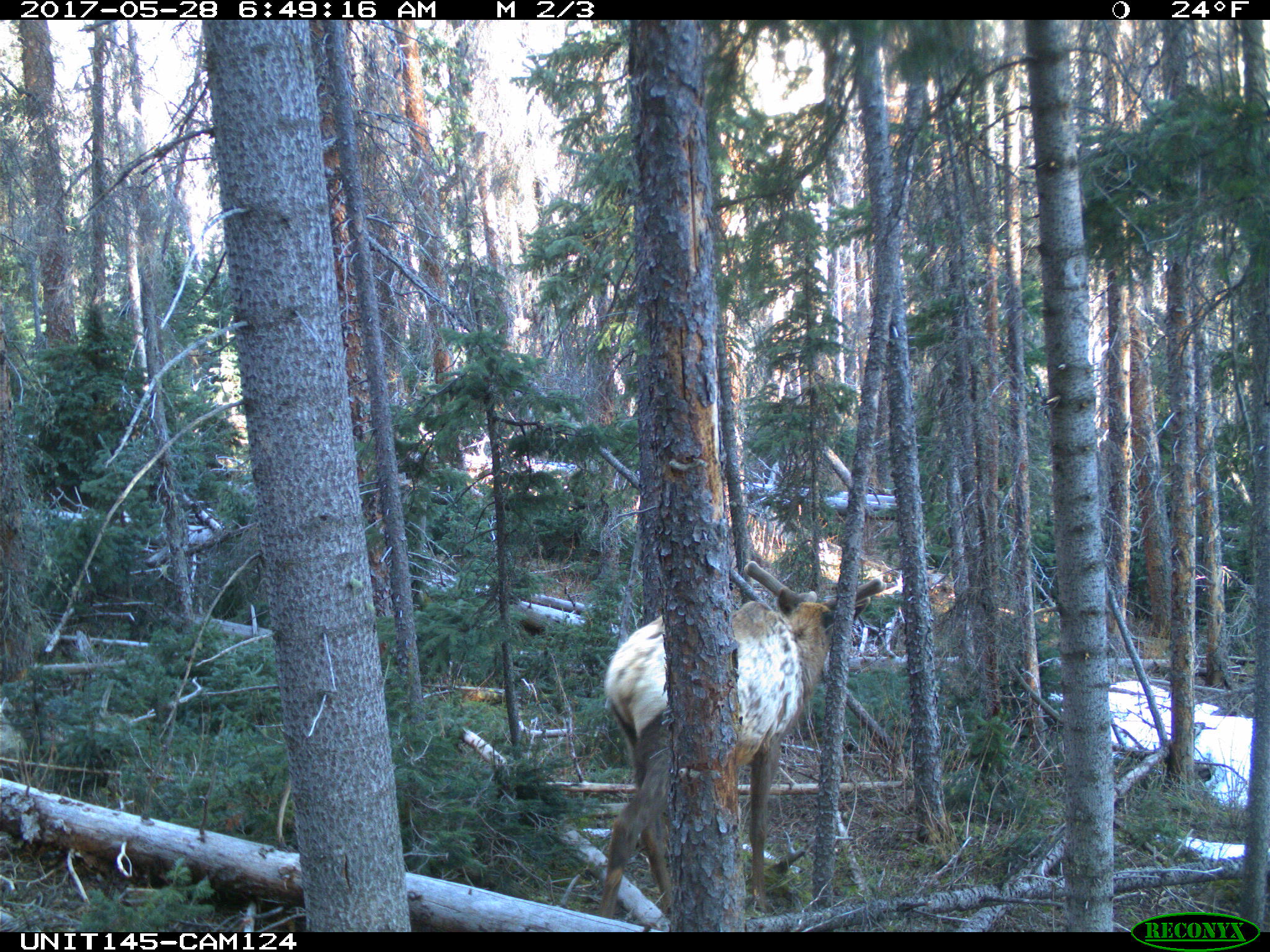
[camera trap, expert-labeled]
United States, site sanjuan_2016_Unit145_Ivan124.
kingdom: Animalia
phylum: Chordata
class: Mammalia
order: Artiodactyla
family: Cervidae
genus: Cervus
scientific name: Cervus elaphus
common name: red deer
Cervus elaphus (red deer).